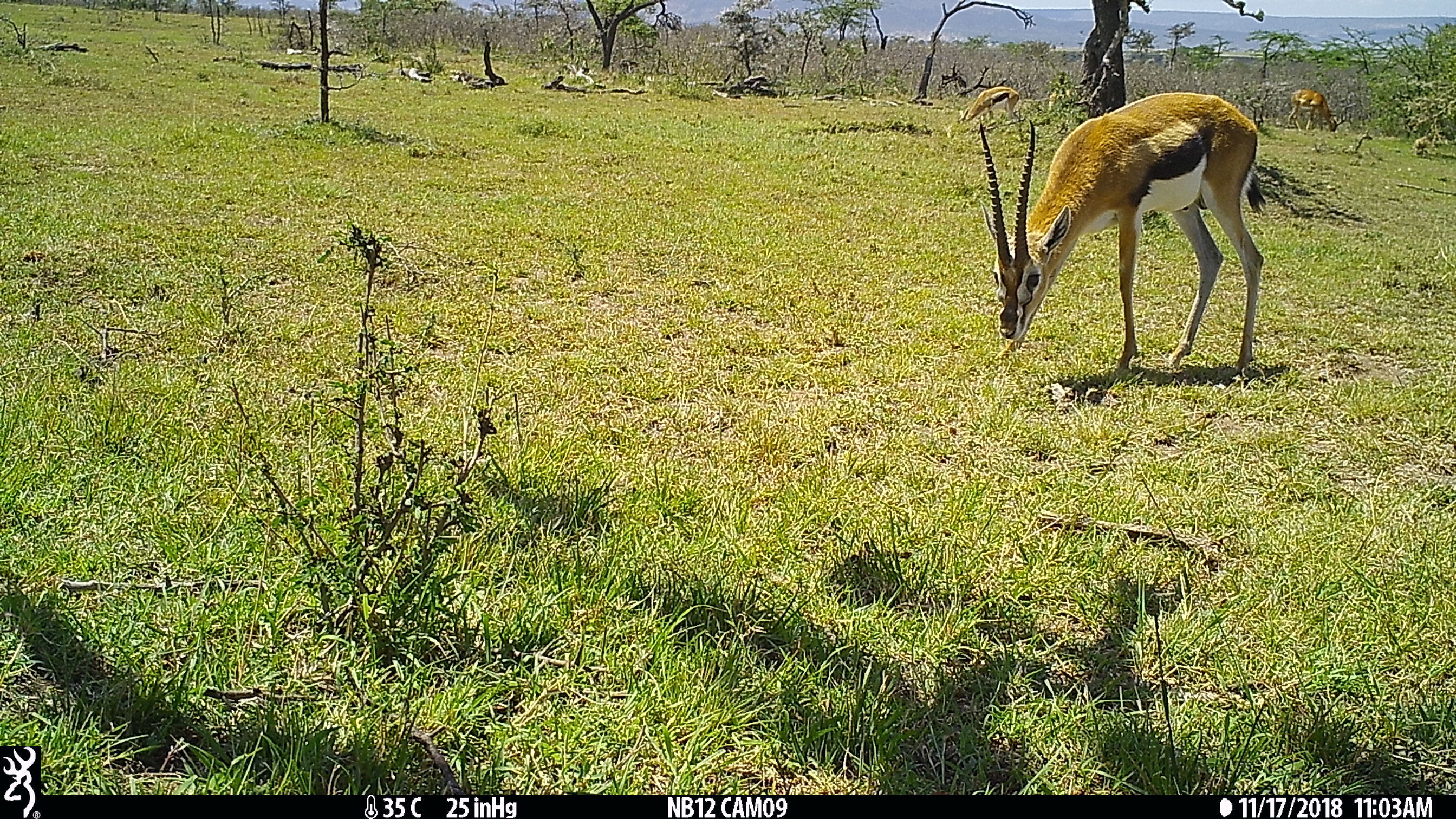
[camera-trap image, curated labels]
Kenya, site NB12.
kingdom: Animalia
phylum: Chordata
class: Mammalia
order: Artiodactyla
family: Bovidae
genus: Eudorcas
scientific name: Eudorcas thomsonii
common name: thomon's gazelle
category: gazelle thomsons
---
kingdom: Animalia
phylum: Chordata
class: Mammalia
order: Artiodactyla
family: Bovidae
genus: Aepyceros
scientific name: Aepyceros melampus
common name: impala